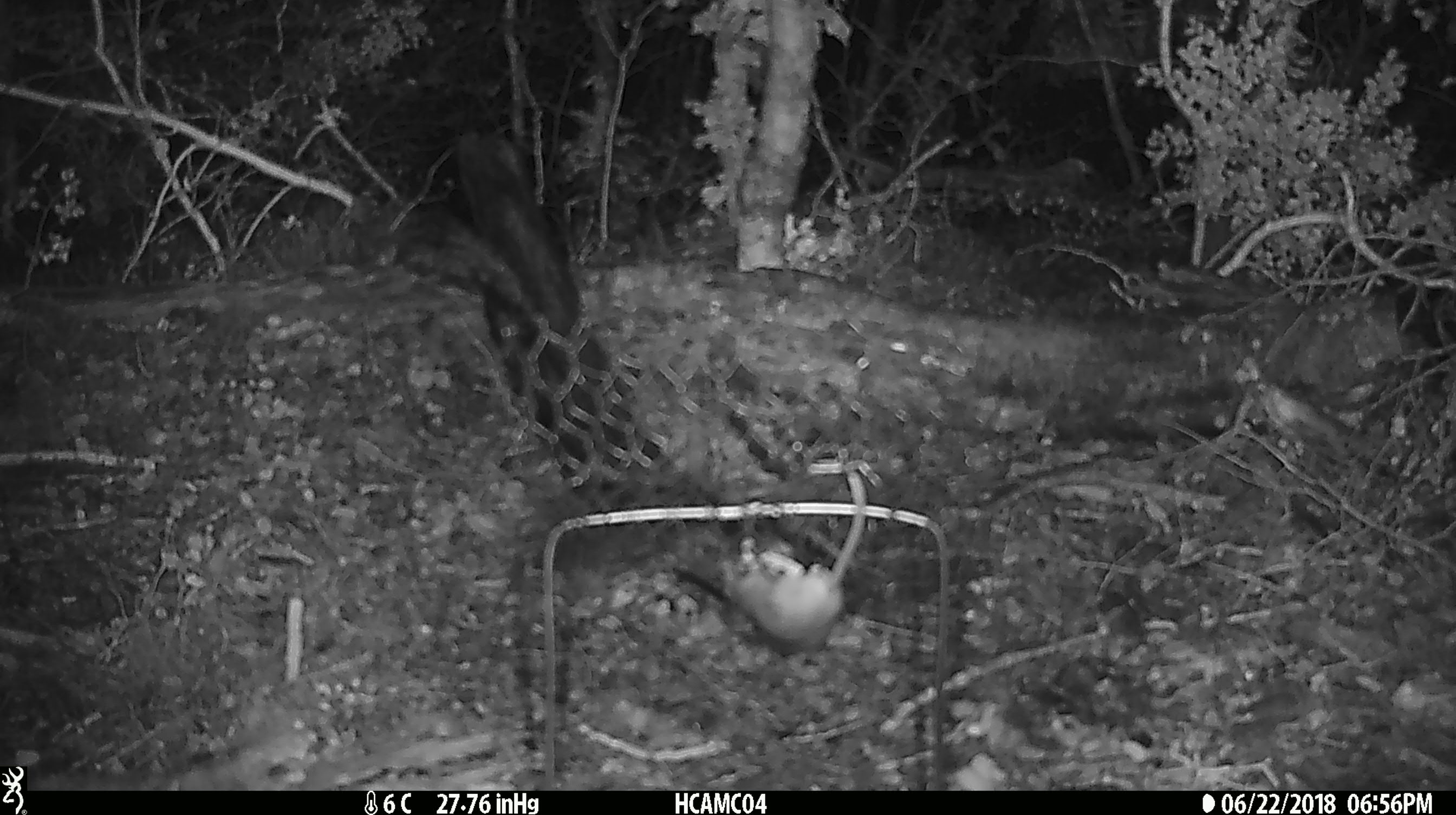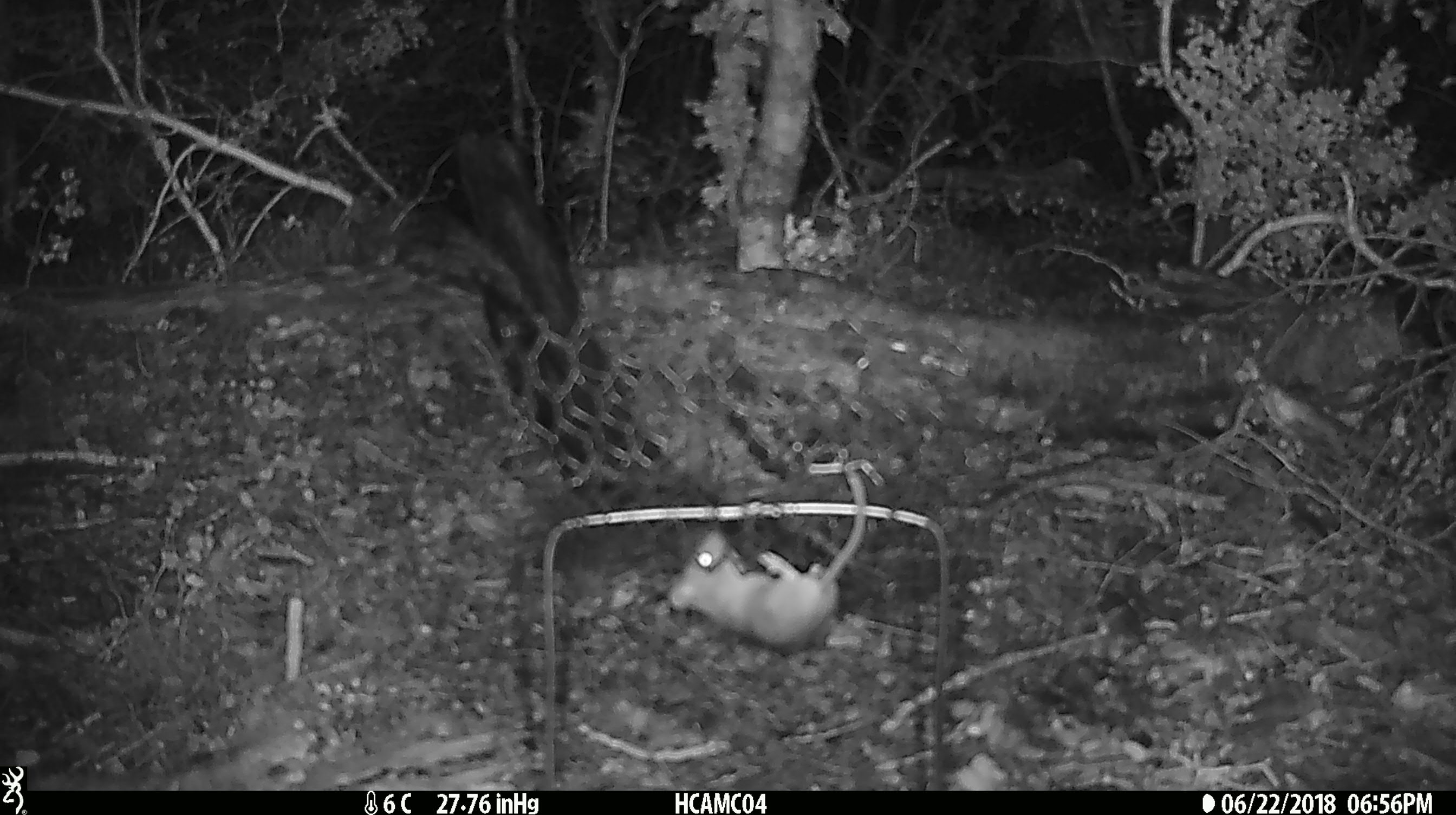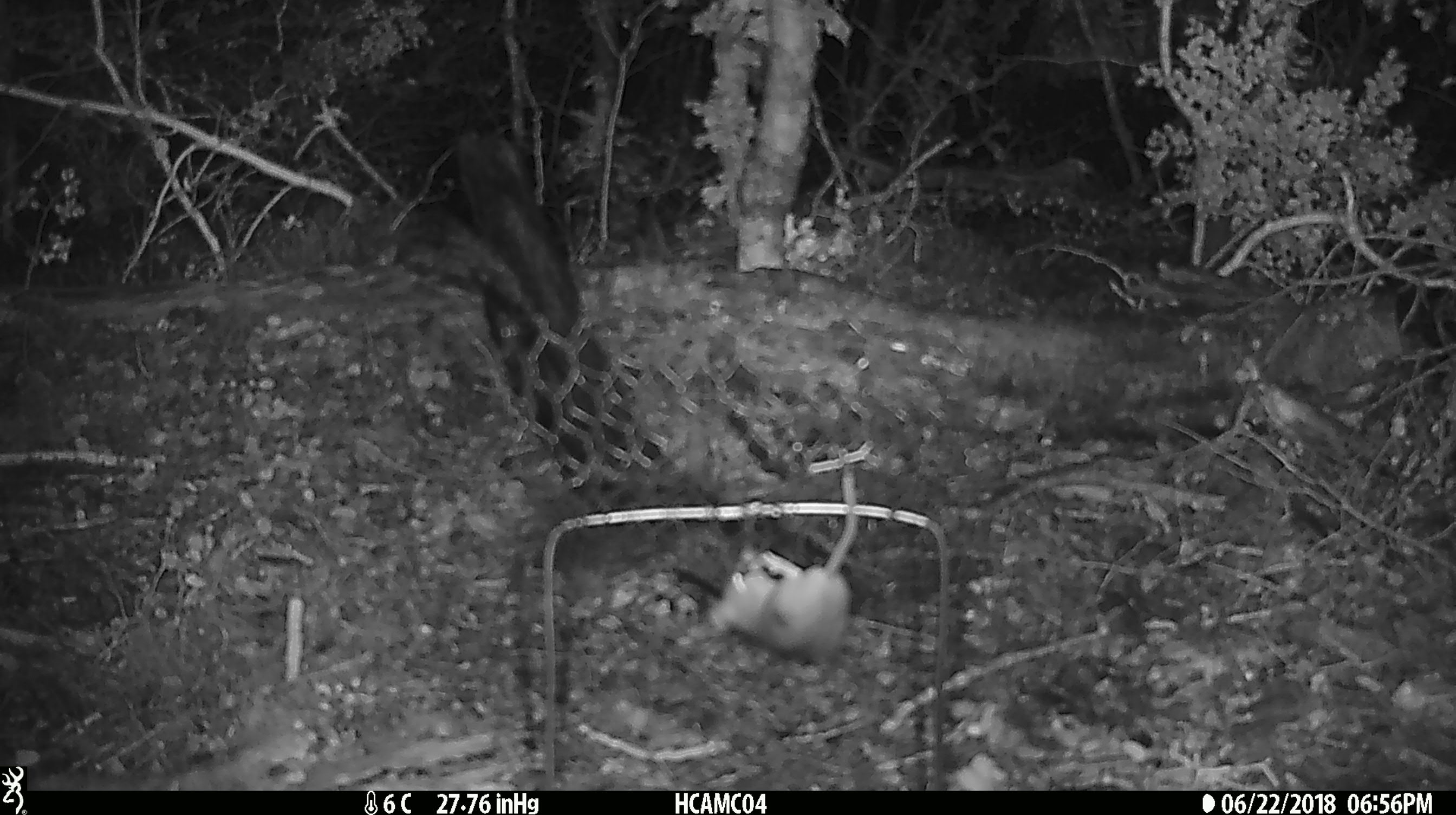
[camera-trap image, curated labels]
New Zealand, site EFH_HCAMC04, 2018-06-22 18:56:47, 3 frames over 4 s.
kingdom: Animalia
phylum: Chordata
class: Mammalia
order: Rodentia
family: Muridae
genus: Mus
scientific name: Mus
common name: mouse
Mouse (Mus).